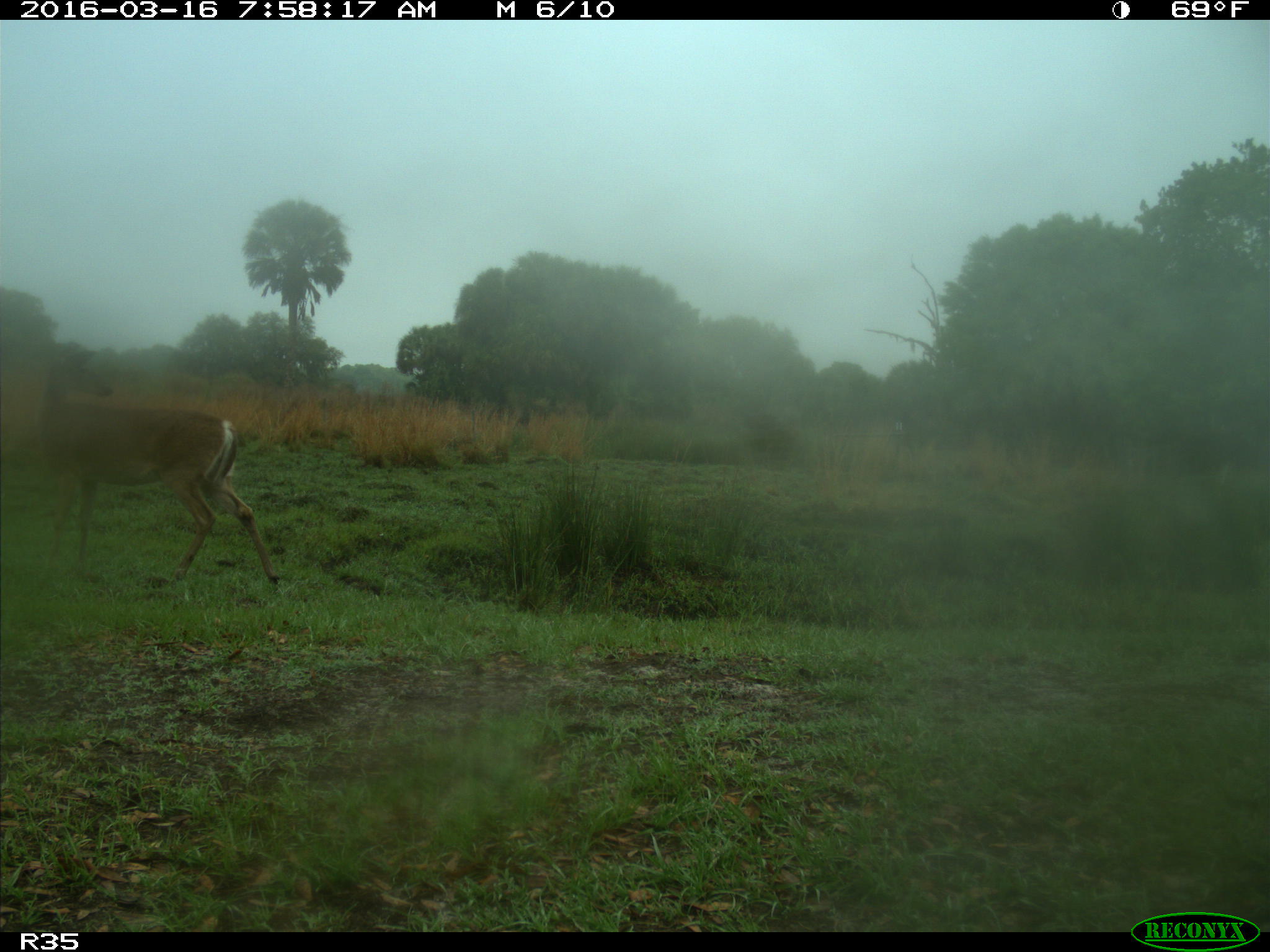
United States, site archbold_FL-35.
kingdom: Animalia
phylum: Chordata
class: Mammalia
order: Artiodactyla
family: Cervidae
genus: Odocoileus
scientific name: Odocoileus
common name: deer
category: unidentified deer